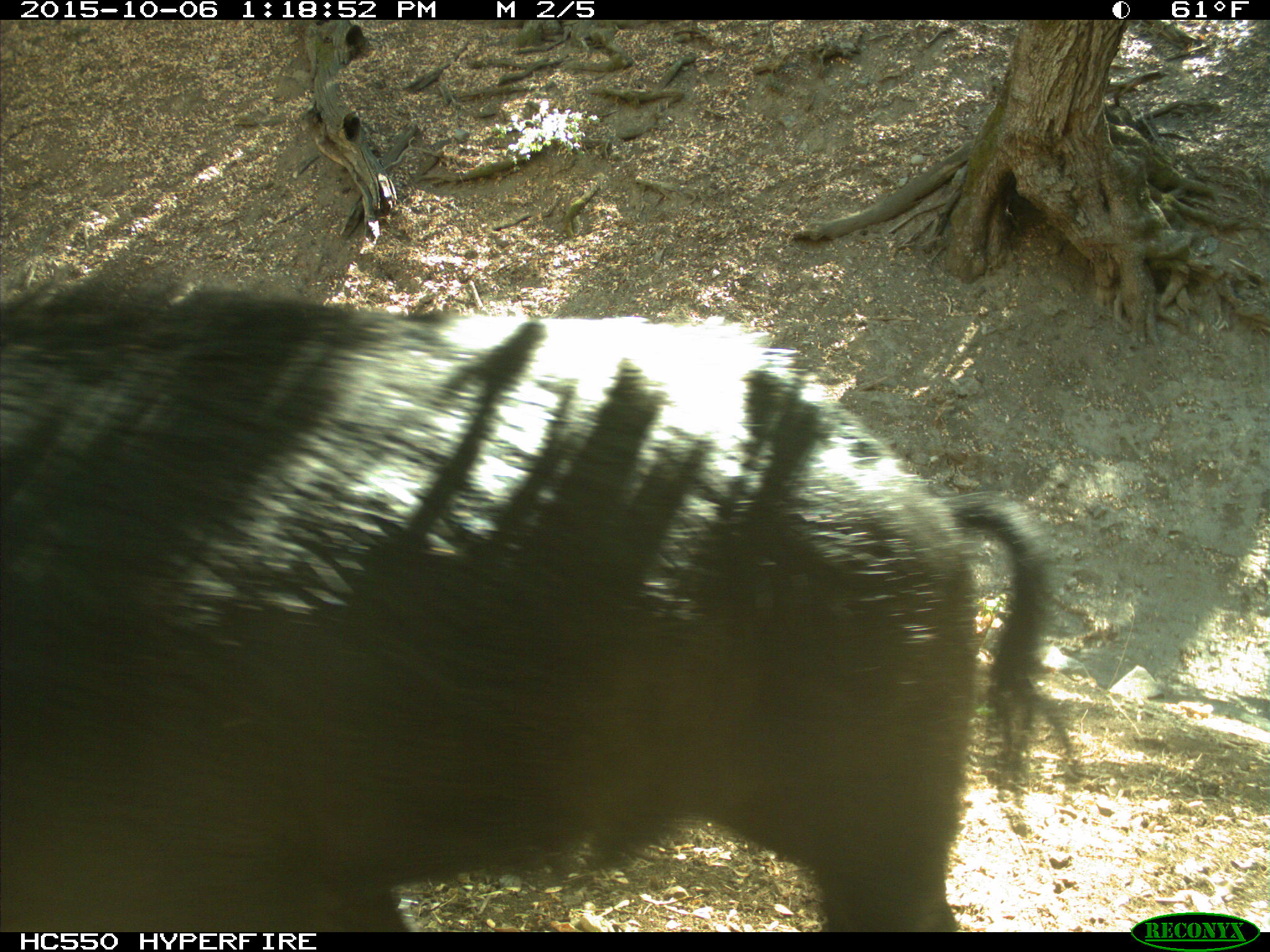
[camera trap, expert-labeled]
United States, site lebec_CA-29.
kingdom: Animalia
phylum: Chordata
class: Mammalia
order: Artiodactyla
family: Suidae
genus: Sus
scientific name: Sus scrofa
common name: wild boar